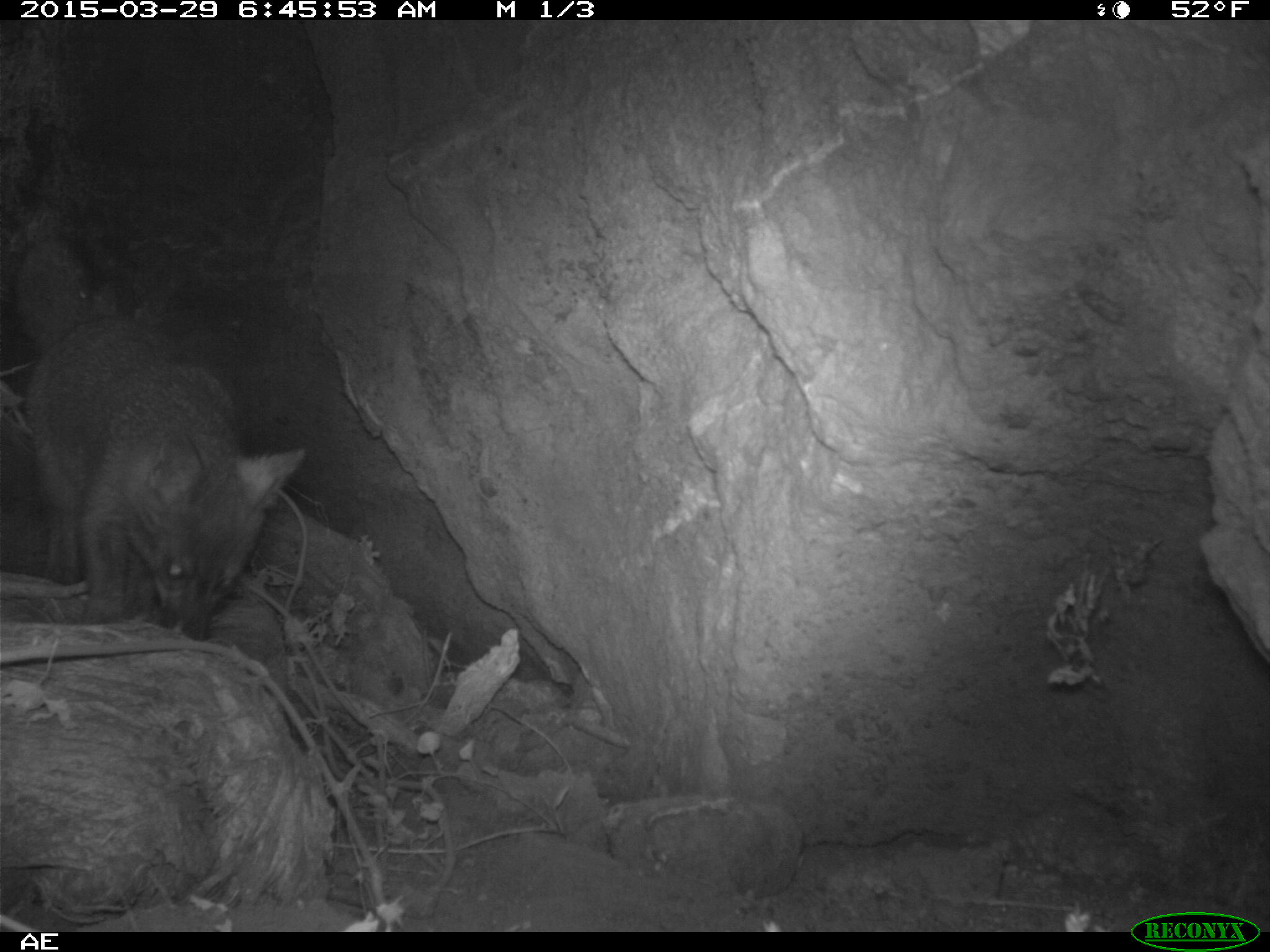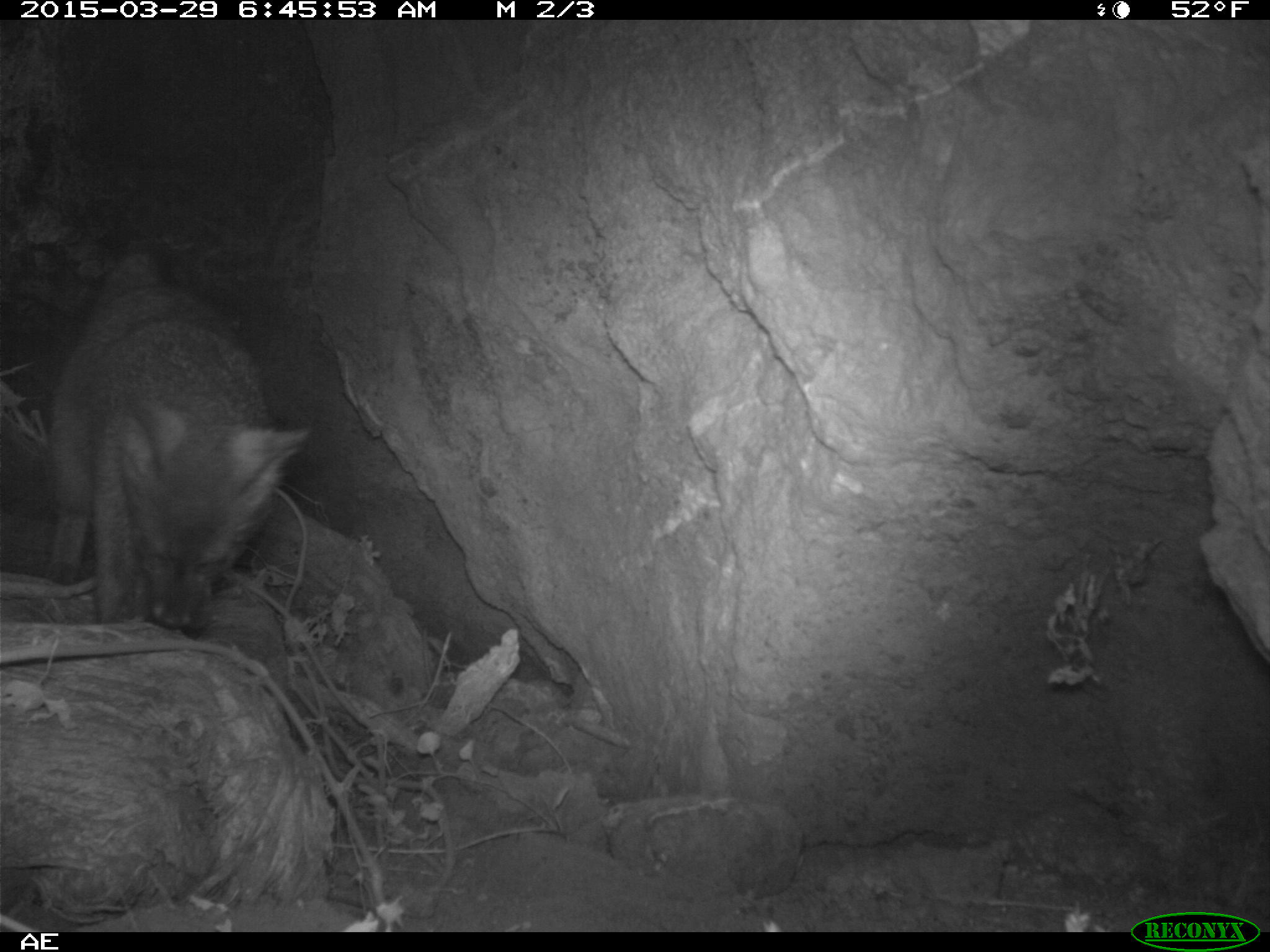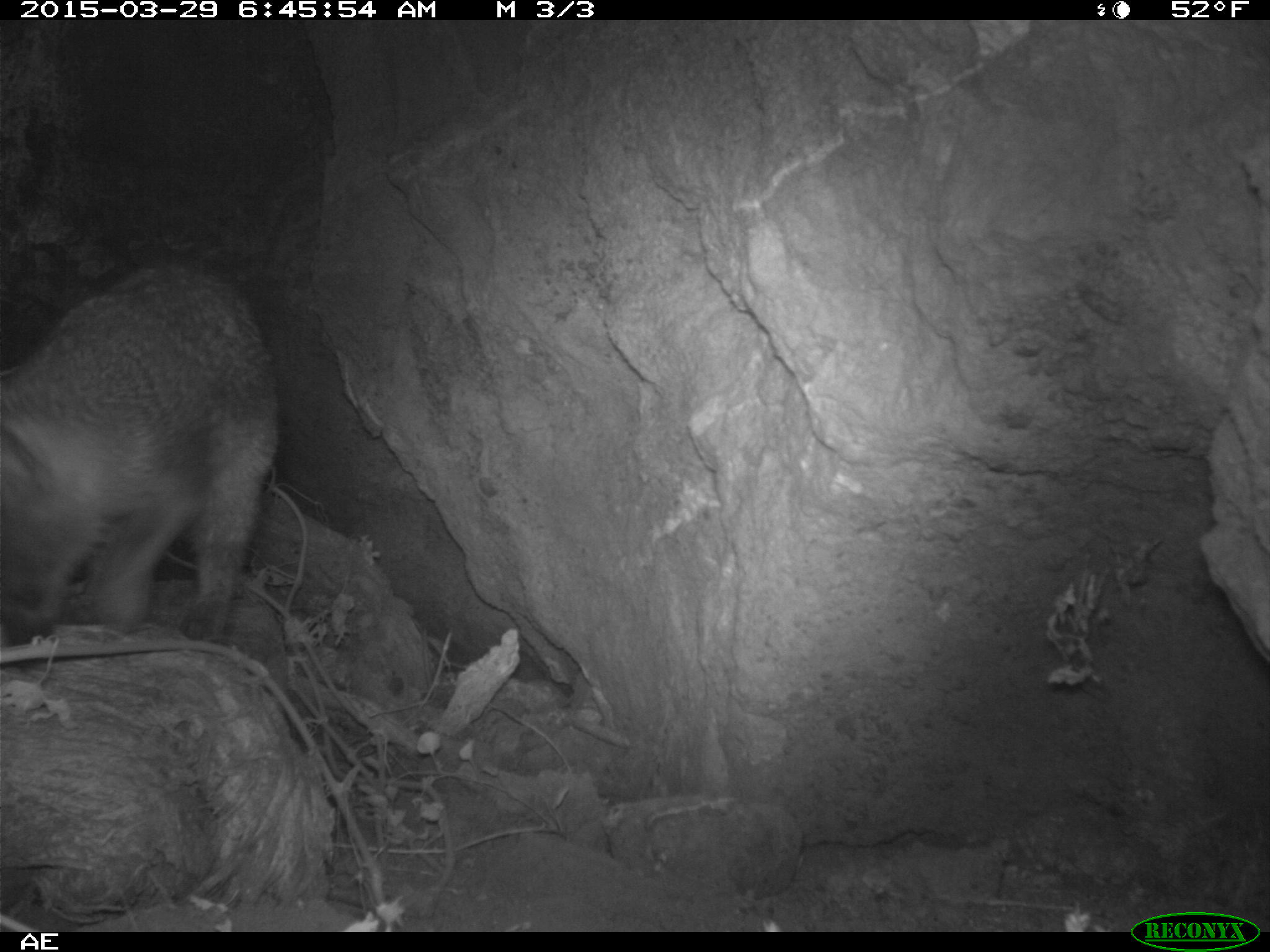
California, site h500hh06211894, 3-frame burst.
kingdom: Animalia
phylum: Chordata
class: Mammalia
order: Carnivora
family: Canidae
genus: Urocyon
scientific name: Urocyon littoralis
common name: island fox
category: fox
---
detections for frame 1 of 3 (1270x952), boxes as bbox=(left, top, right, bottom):
fox: bbox=(16, 237, 306, 639)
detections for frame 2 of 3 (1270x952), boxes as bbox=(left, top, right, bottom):
fox: bbox=(42, 246, 314, 634)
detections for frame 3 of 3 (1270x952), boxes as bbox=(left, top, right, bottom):
fox: bbox=(0, 253, 281, 645)